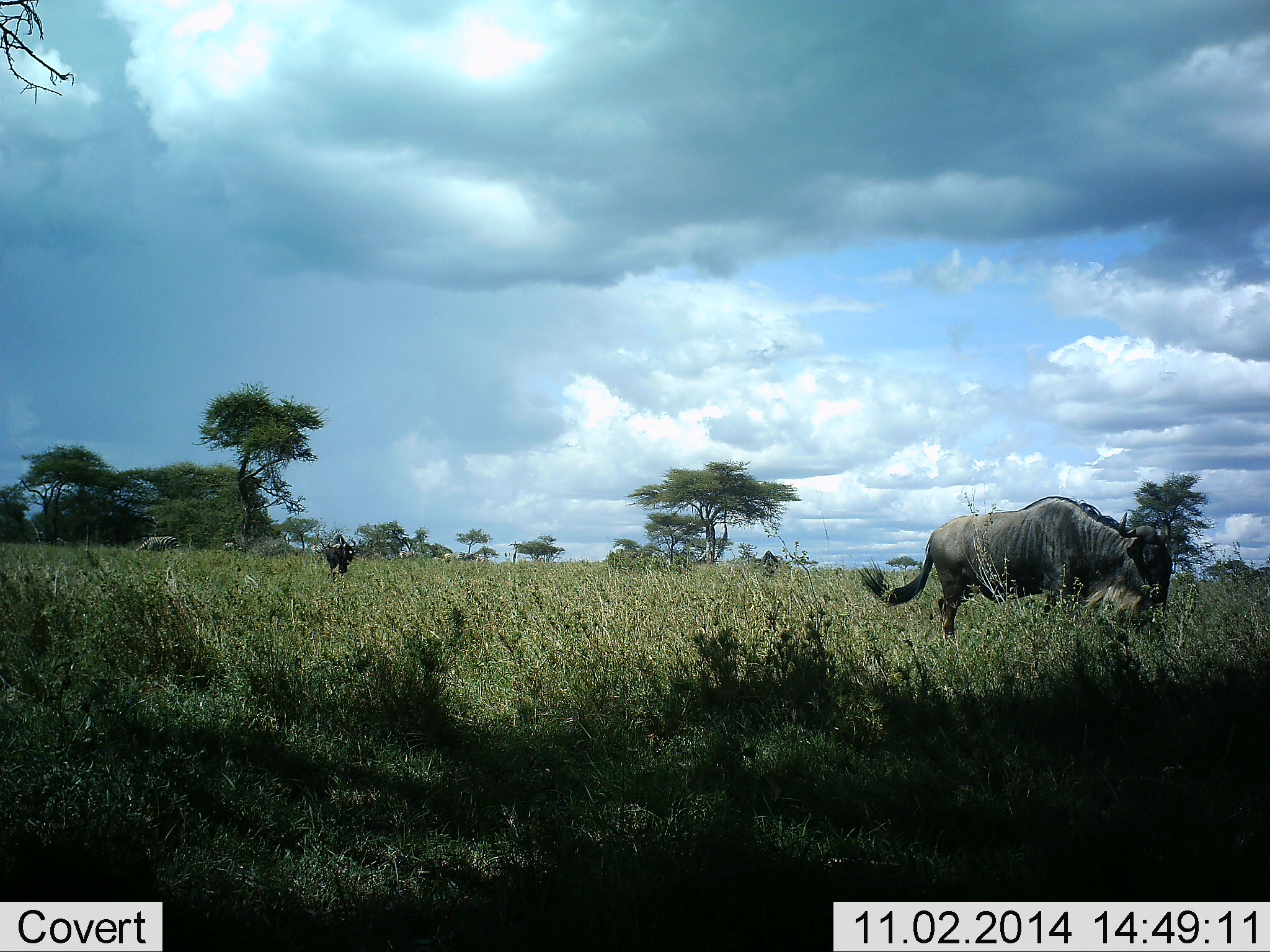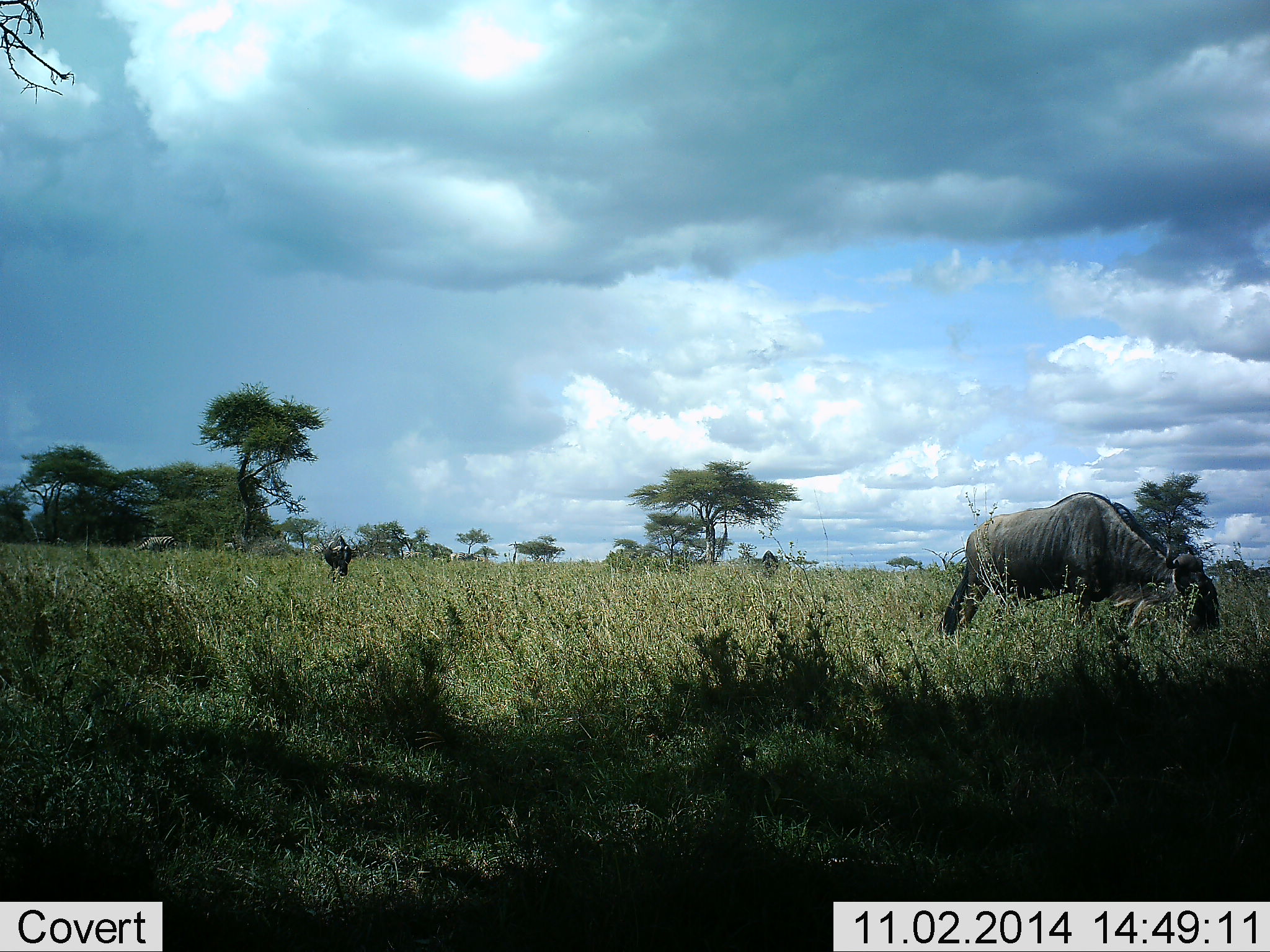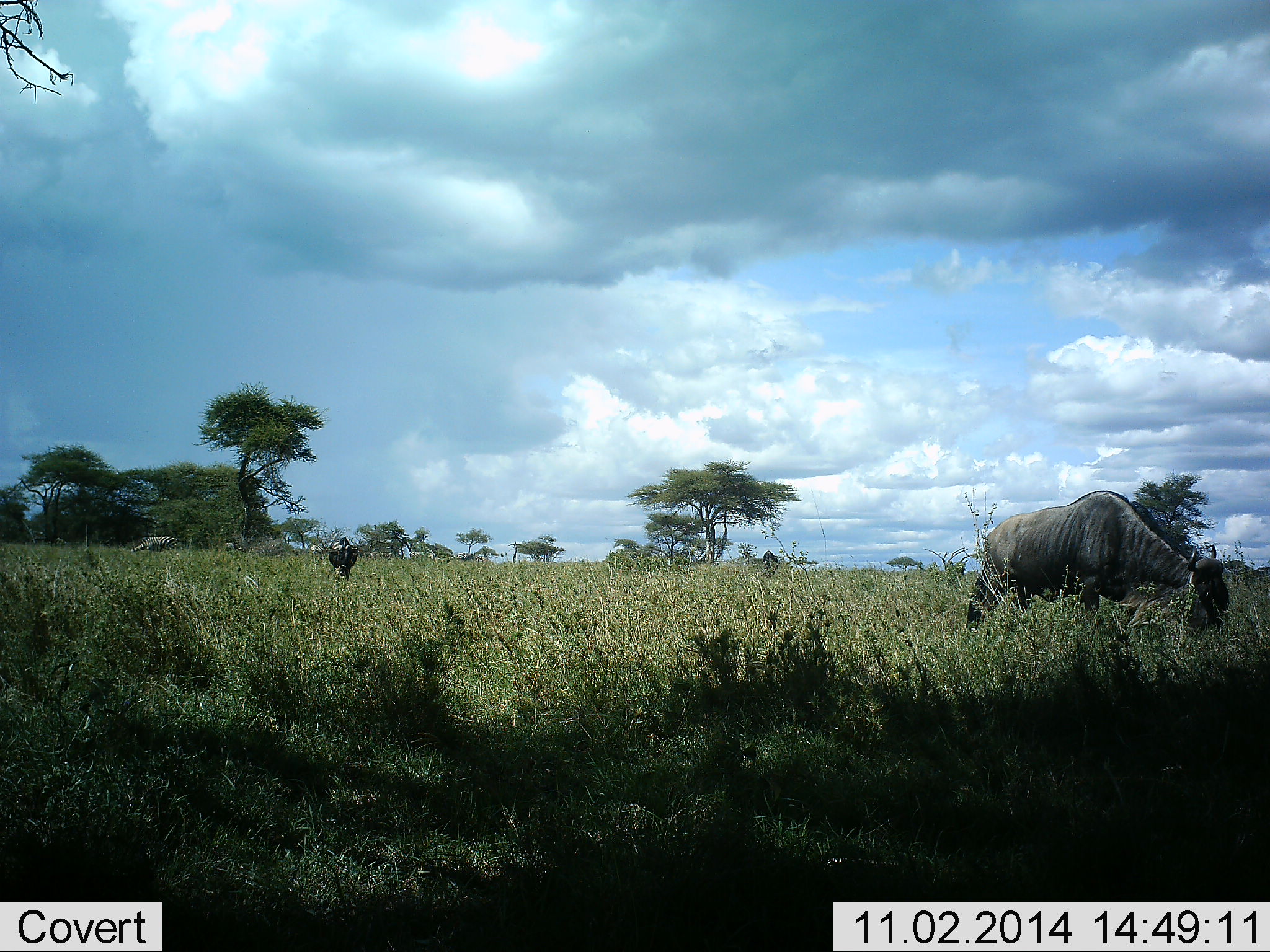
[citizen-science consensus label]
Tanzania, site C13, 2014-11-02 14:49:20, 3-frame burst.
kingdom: Animalia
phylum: Chordata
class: Mammalia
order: Artiodactyla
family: Bovidae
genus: Connochaetes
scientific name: Connochaetes taurinus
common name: blue wildebeest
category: wildebeest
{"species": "wildebeest (blue wildebeest) (Connochaetes taurinus)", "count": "2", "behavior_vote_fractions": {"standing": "30%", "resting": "0%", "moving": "50%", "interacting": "0%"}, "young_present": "0%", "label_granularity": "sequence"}